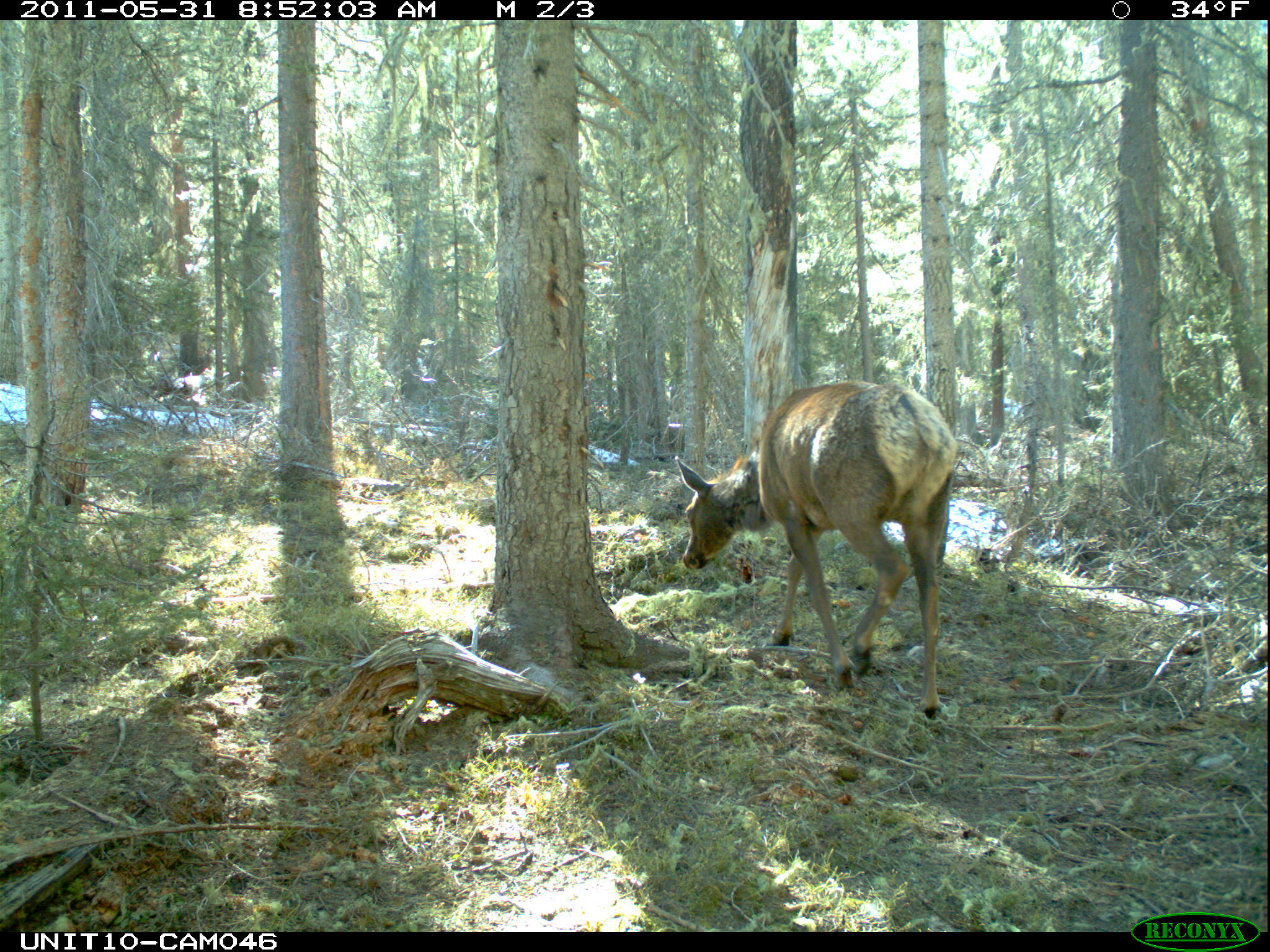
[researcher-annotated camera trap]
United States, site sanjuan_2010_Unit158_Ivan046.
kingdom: Animalia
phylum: Chordata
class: Mammalia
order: Artiodactyla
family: Cervidae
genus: Cervus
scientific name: Cervus elaphus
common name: red deer